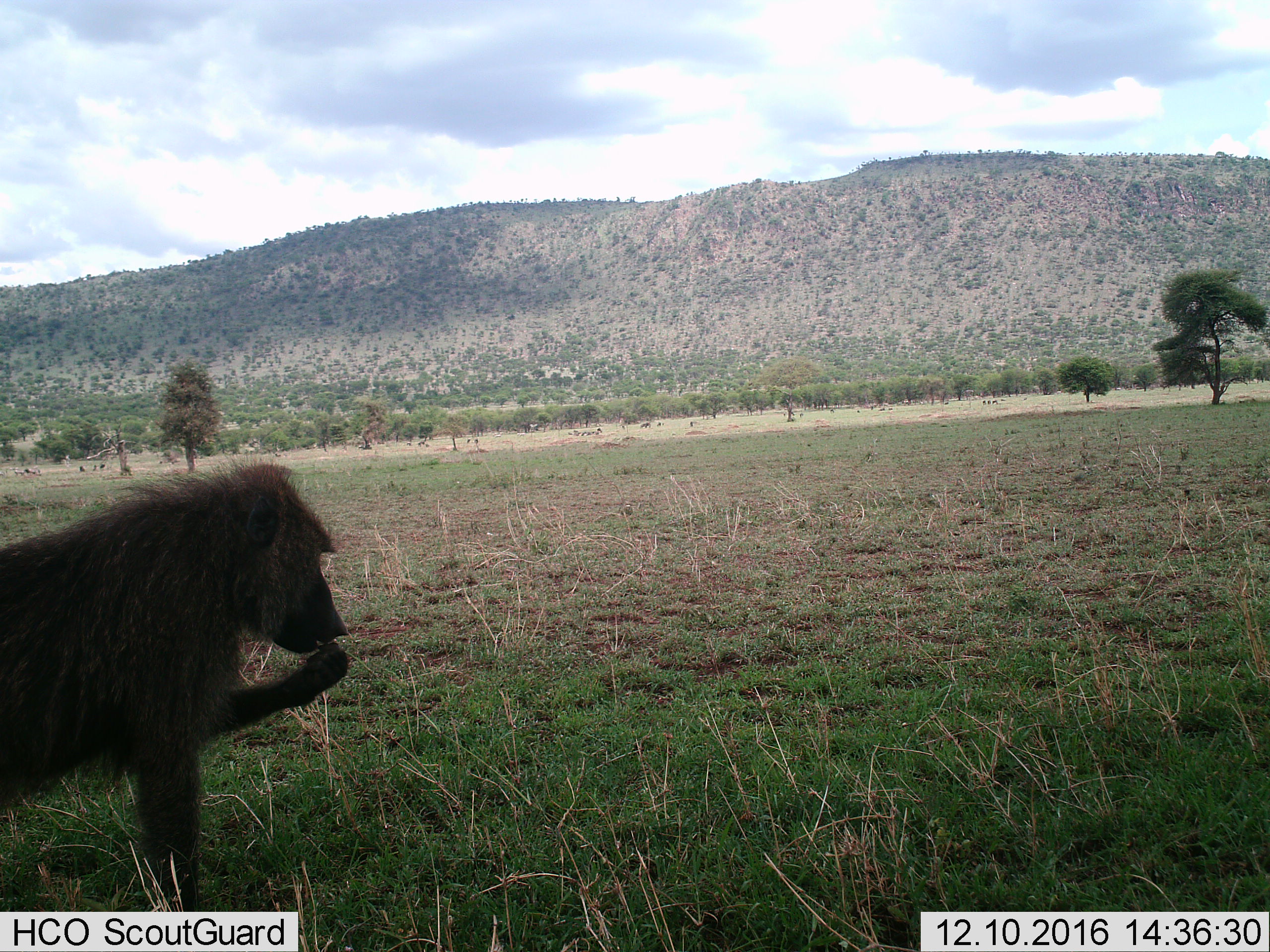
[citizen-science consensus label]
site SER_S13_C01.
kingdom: Animalia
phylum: Chordata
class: Mammalia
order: Primates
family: Cercopithecidae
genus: Papio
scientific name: Papio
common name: baboon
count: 1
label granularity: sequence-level